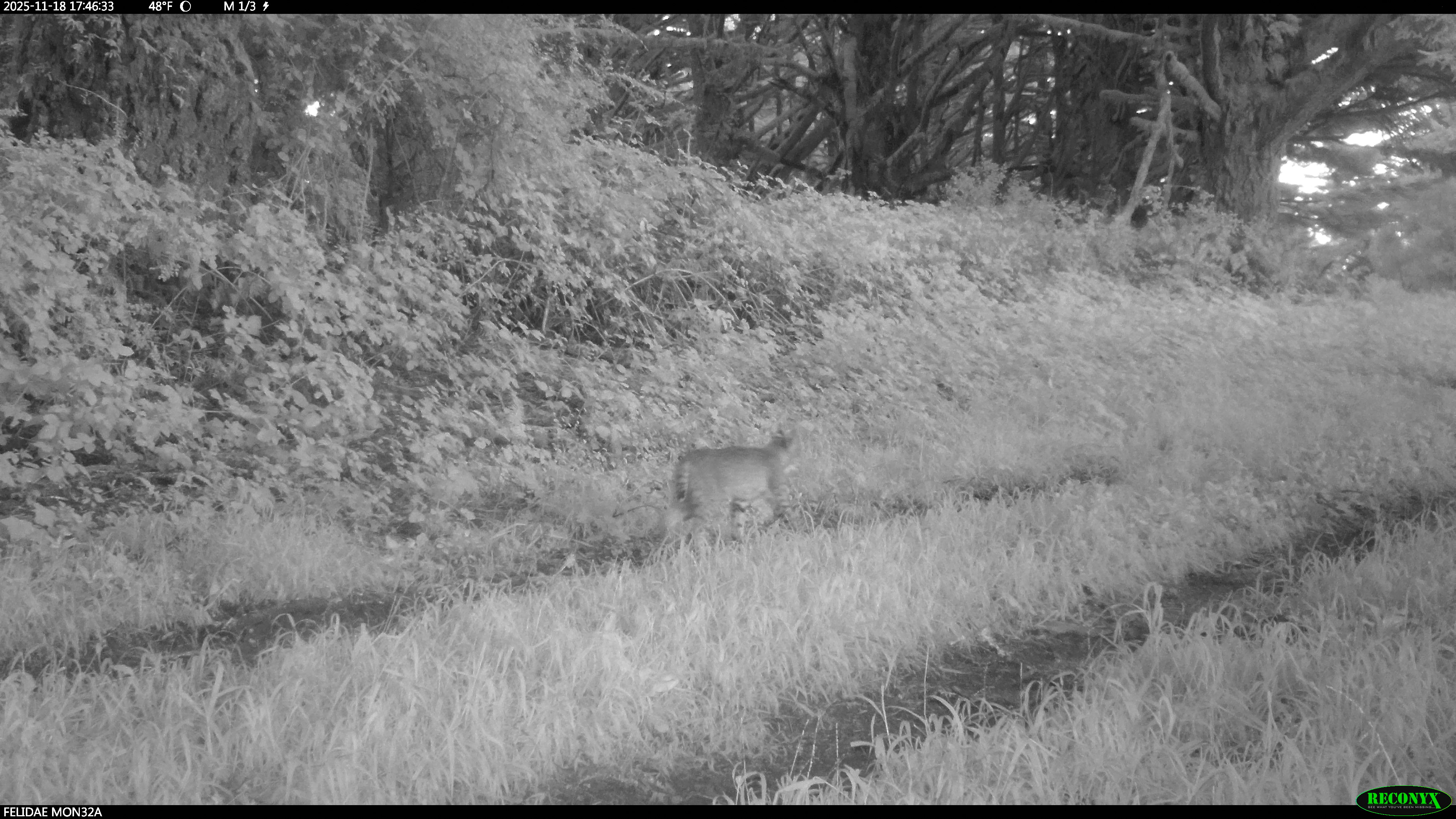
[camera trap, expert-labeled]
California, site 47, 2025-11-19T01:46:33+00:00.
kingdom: Animalia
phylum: Chordata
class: Mammalia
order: Carnivora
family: Felidae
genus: Lynx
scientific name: Lynx rufus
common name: bobcat